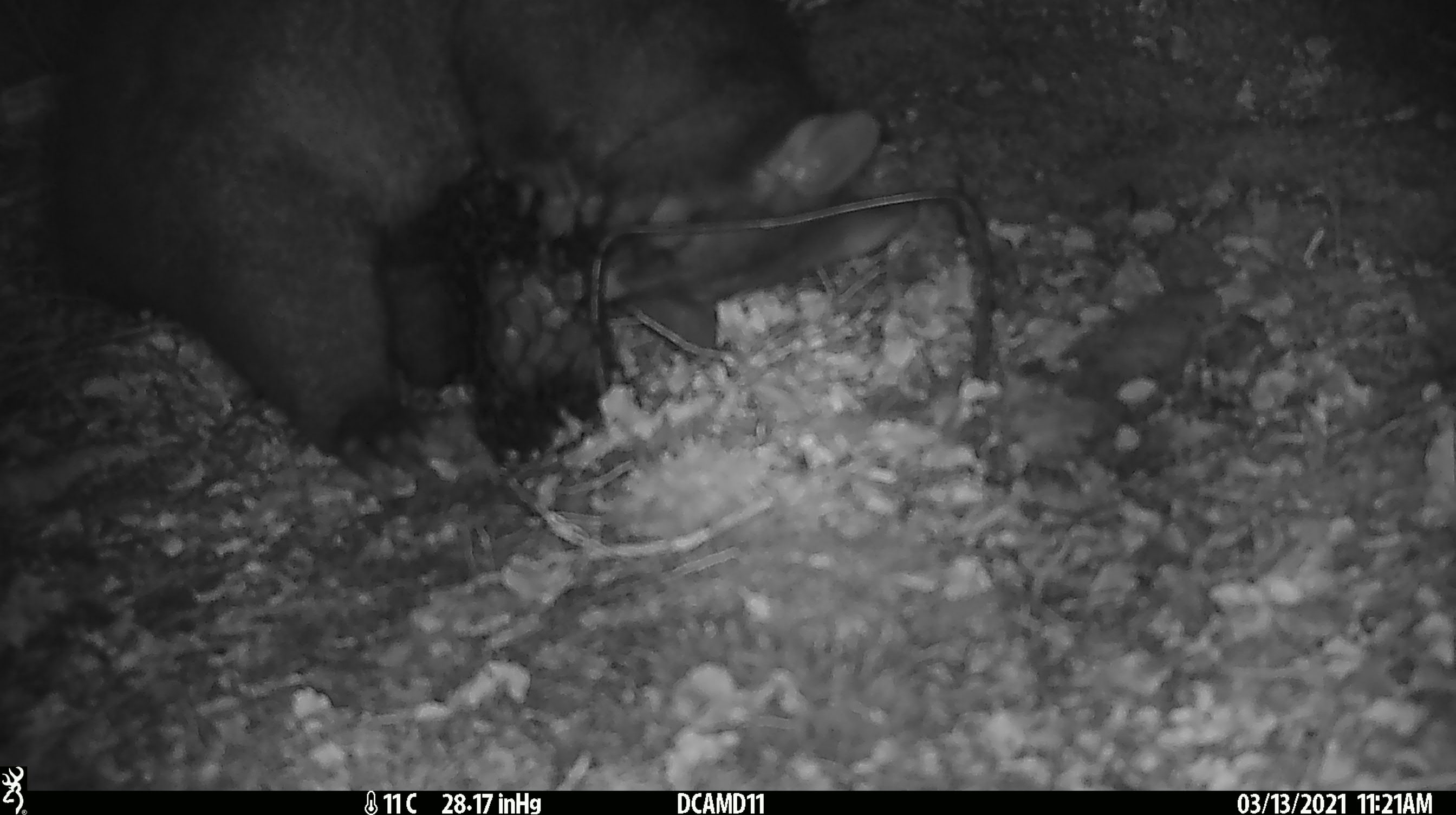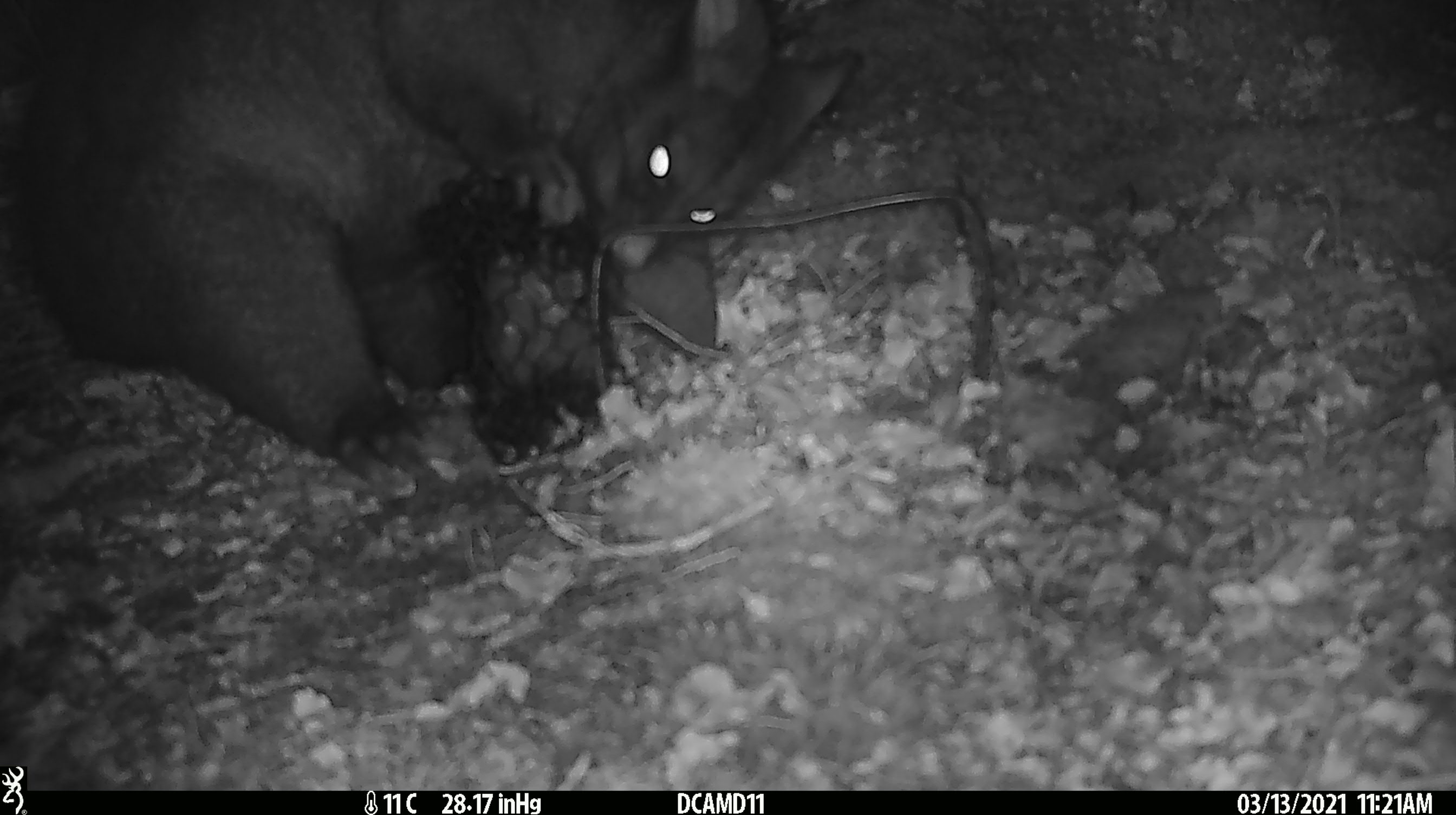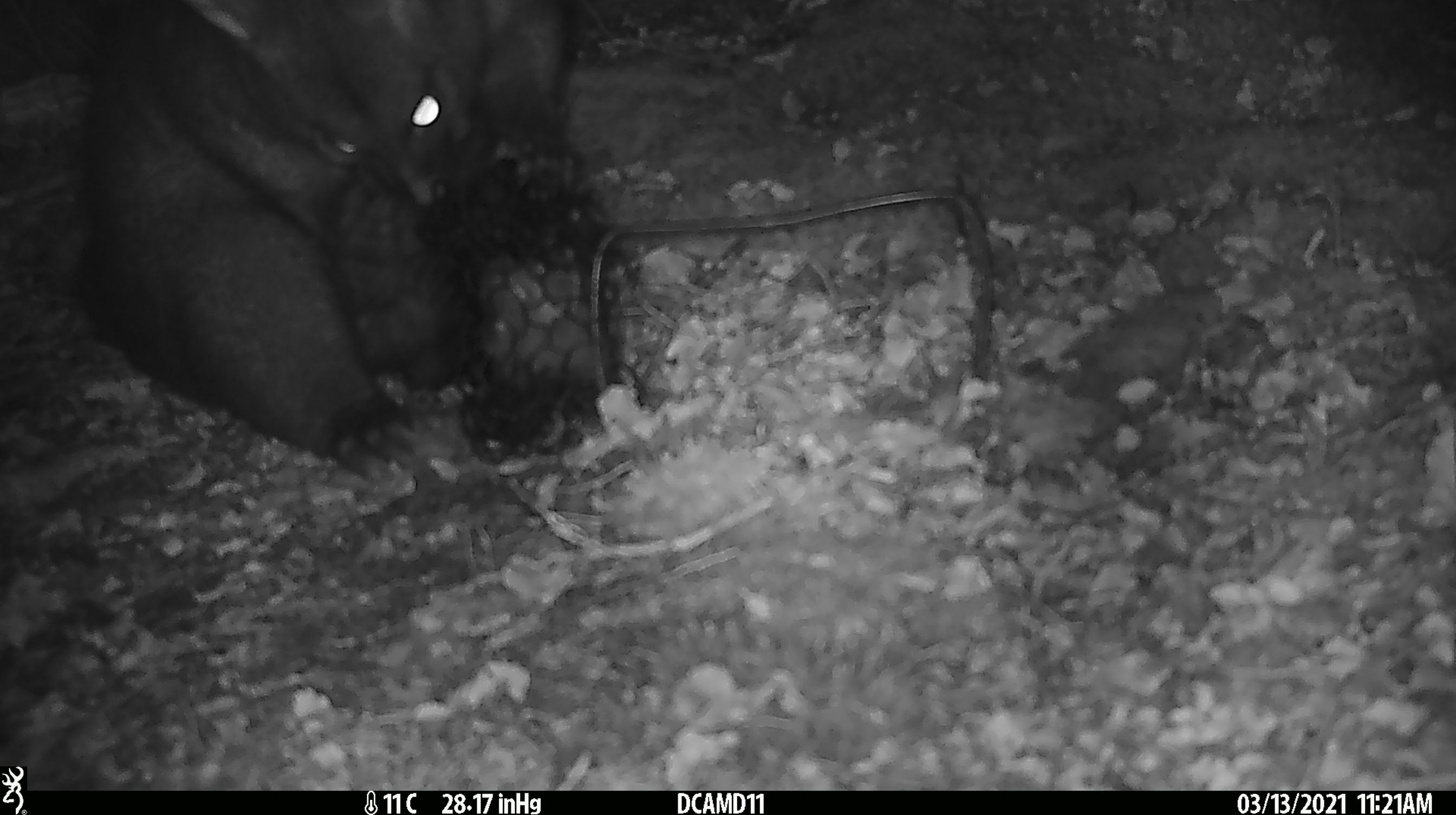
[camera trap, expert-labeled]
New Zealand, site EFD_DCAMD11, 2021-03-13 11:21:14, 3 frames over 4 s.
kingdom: Animalia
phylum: Chordata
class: Mammalia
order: Diprotodontia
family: Phalangeridae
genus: Trichosurus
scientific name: Trichosurus vulpecula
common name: common brushtail possum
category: possum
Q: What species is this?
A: Possum (common brushtail possum) (Trichosurus vulpecula).